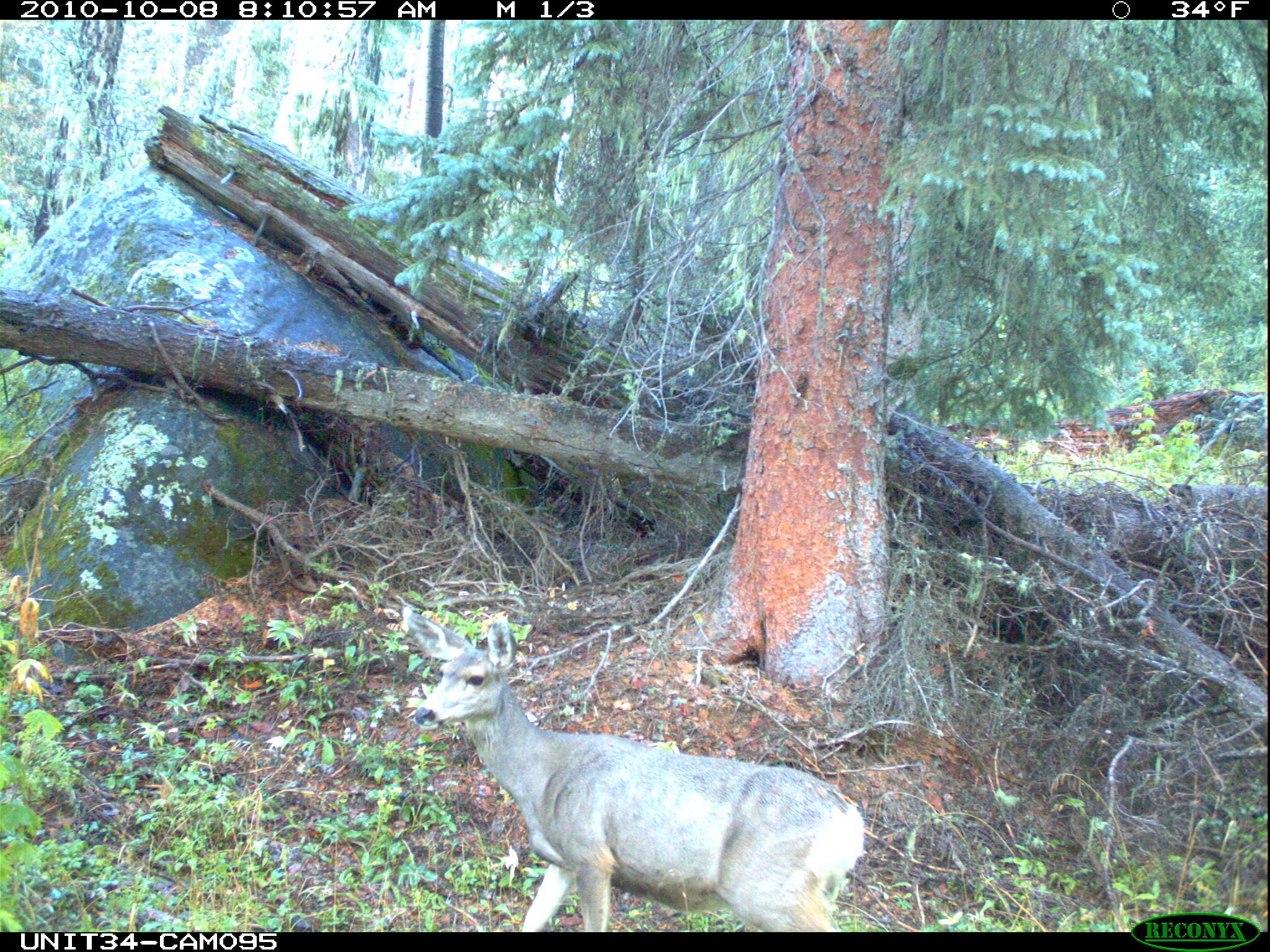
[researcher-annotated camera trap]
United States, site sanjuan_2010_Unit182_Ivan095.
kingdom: Animalia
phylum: Chordata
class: Mammalia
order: Artiodactyla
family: Cervidae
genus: Odocoileus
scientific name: Odocoileus hemionus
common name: mule deer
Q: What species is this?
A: Odocoileus hemionus (mule deer).